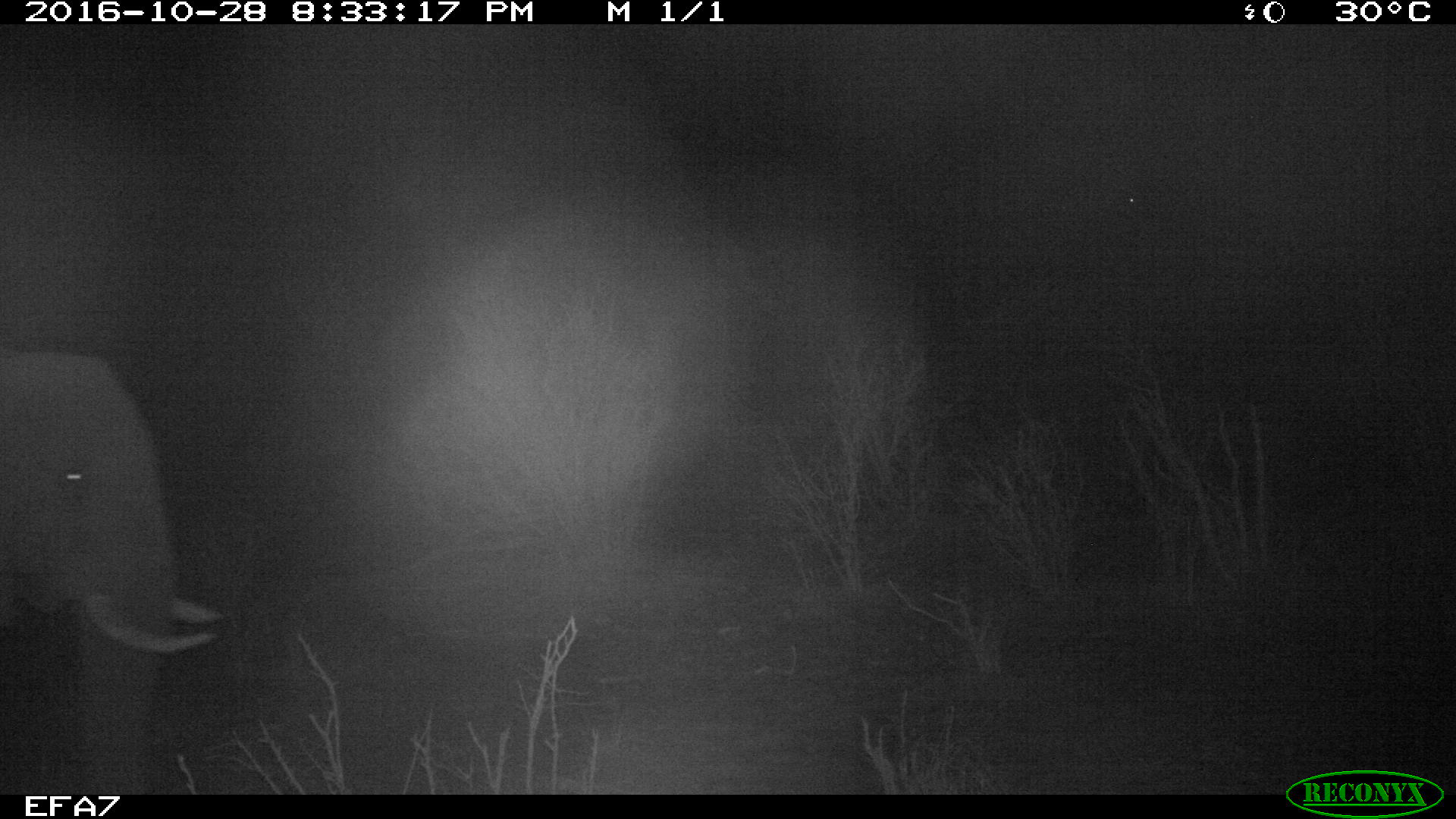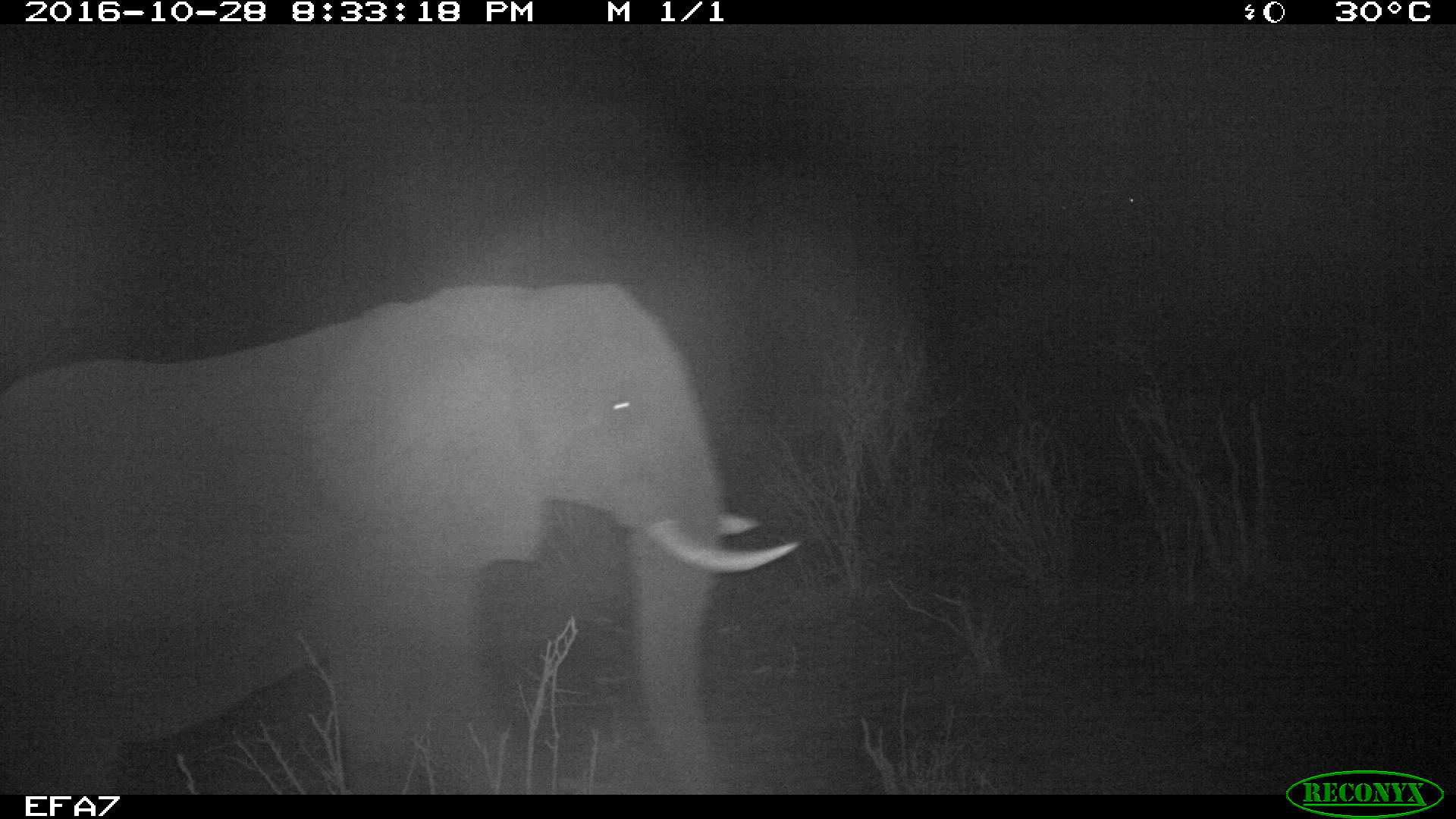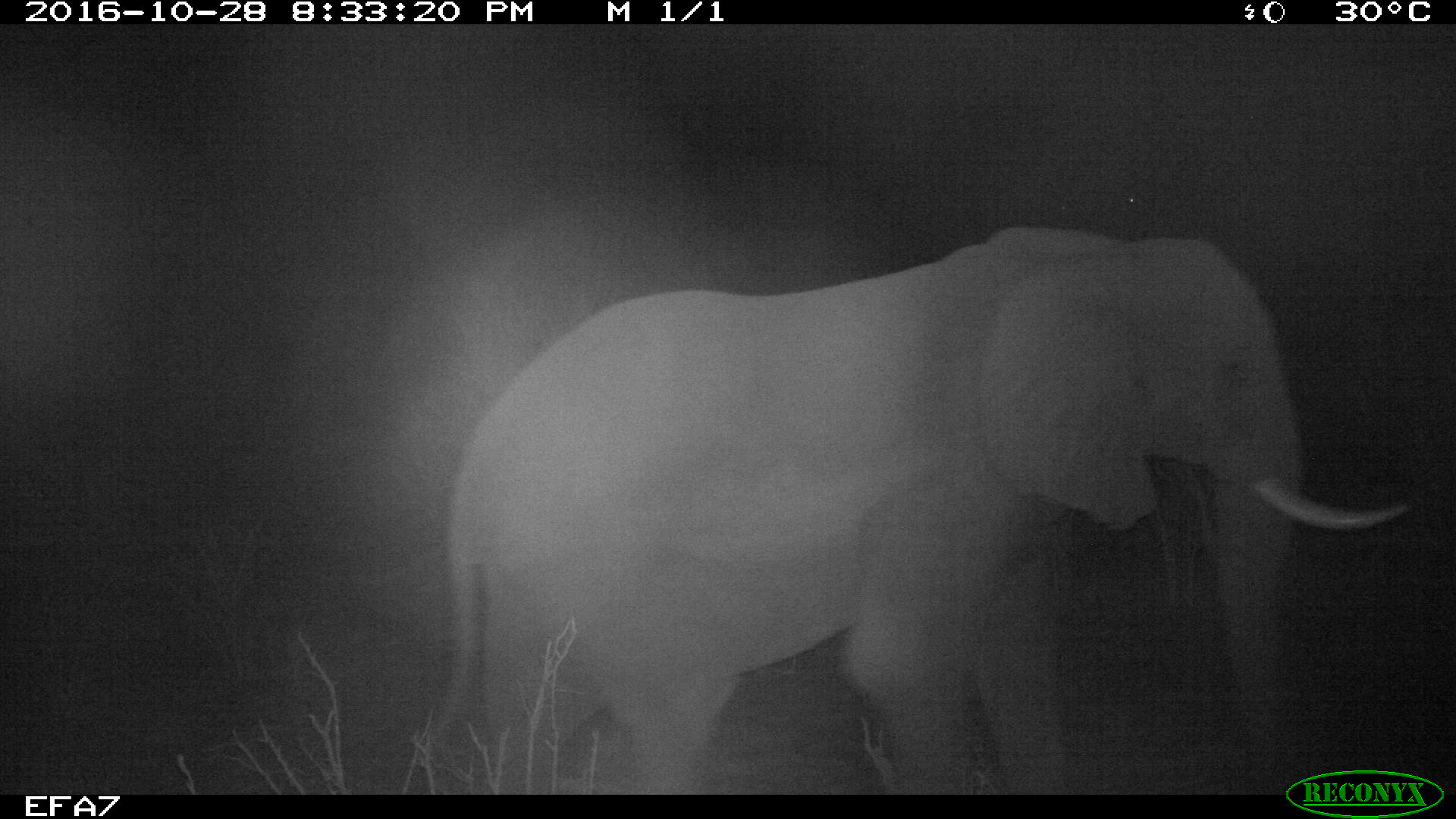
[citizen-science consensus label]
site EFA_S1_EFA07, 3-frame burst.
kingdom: Animalia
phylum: Chordata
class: Mammalia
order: Proboscidea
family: Elephantidae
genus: Loxodonta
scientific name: Loxodonta africana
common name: african bush elephant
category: elephant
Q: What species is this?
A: Elephant (african bush elephant) (Loxodonta africana).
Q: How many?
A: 1.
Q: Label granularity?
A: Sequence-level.